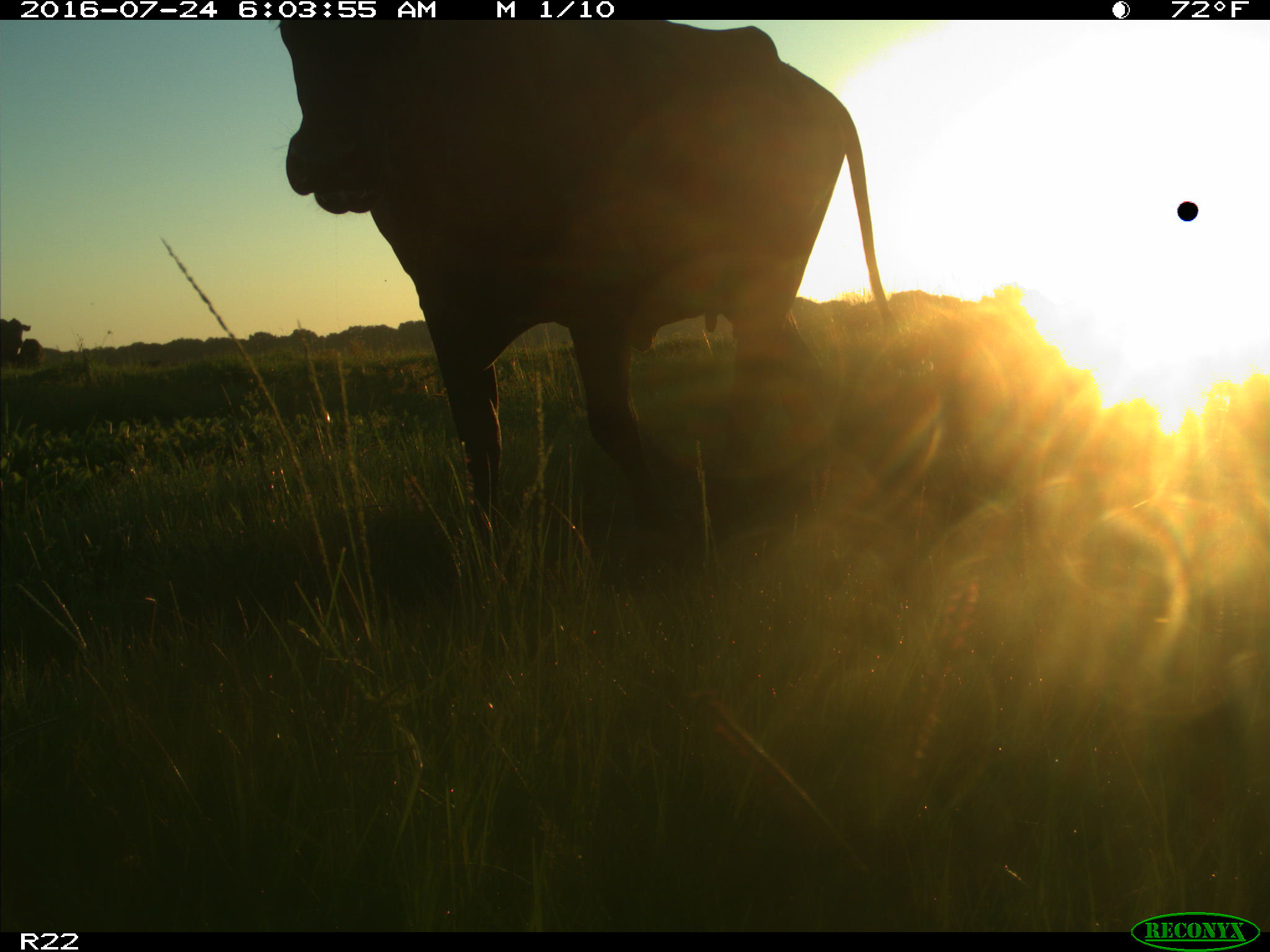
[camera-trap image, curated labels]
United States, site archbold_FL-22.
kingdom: Animalia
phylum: Chordata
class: Mammalia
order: Artiodactyla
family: Bovidae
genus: Bos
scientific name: Bos taurus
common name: domestic cow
Bos taurus (domestic cow).